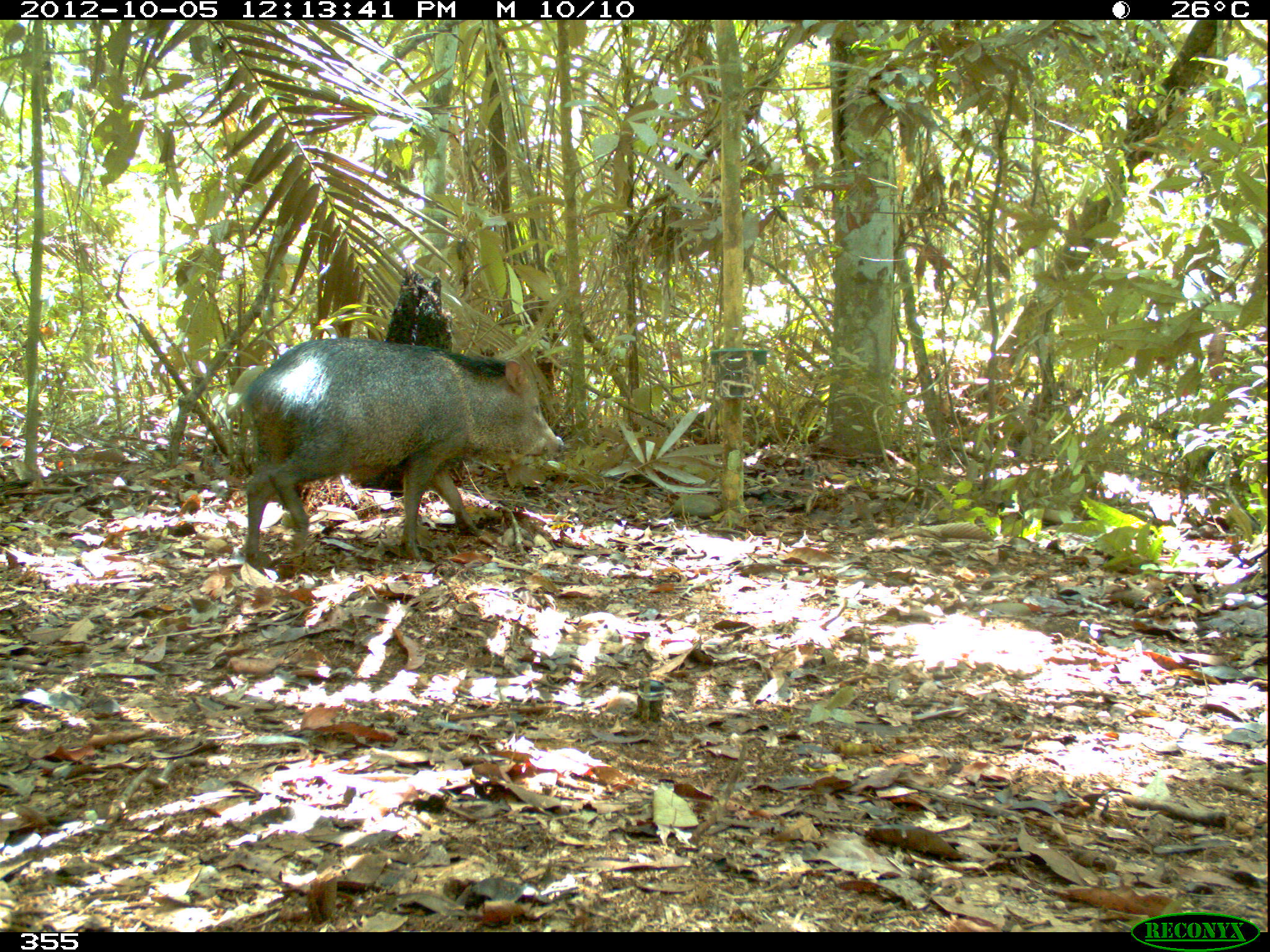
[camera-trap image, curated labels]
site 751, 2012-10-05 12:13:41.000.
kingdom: Animalia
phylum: Chordata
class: Mammalia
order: Artiodactyla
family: Tayassuidae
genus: Pecari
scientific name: Pecari tajacu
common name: collared peccary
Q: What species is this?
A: Pecari tajacu (collared peccary).